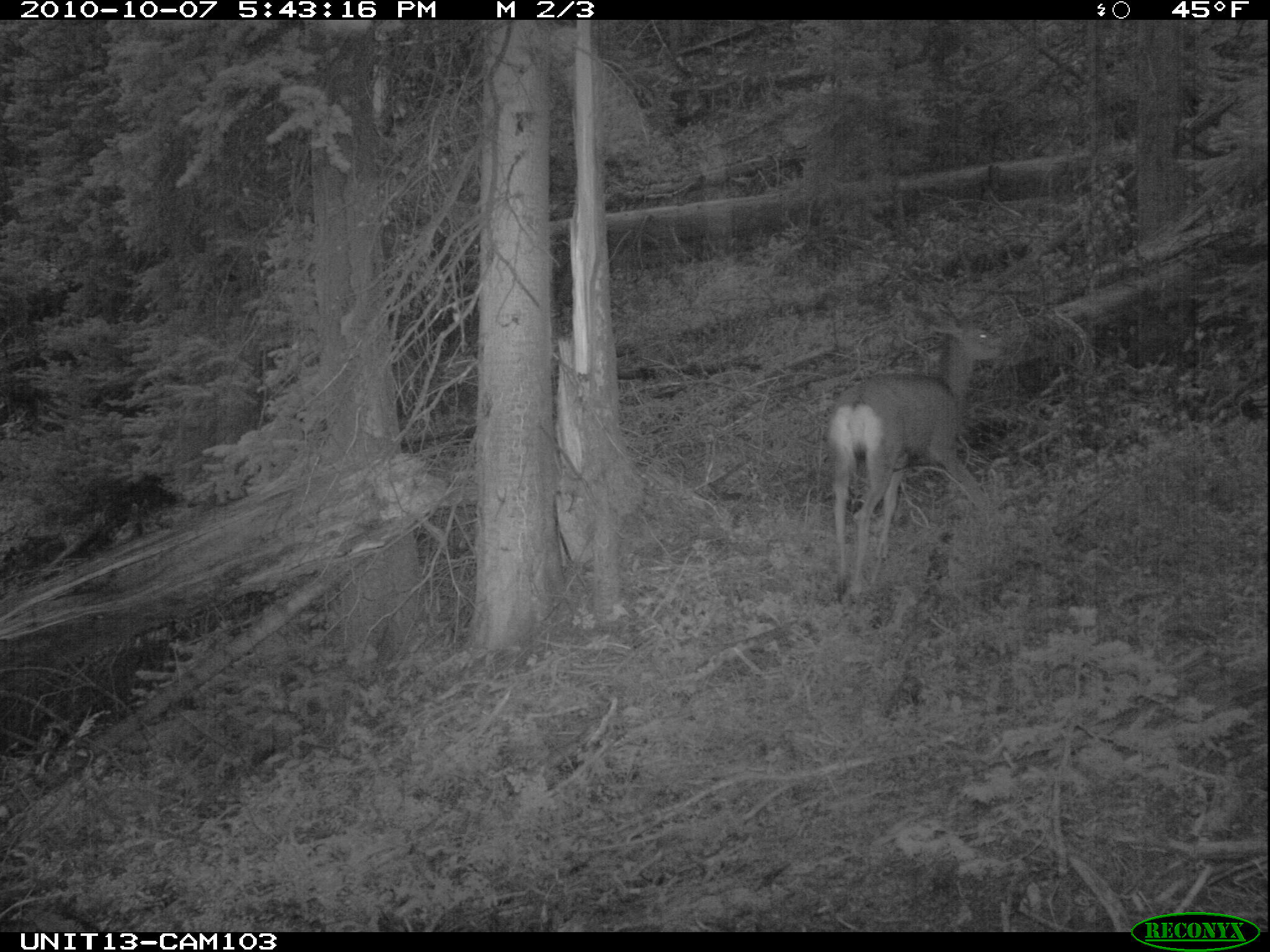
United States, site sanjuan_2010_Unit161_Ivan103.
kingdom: Animalia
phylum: Chordata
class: Mammalia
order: Artiodactyla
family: Cervidae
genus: Odocoileus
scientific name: Odocoileus hemionus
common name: mule deer